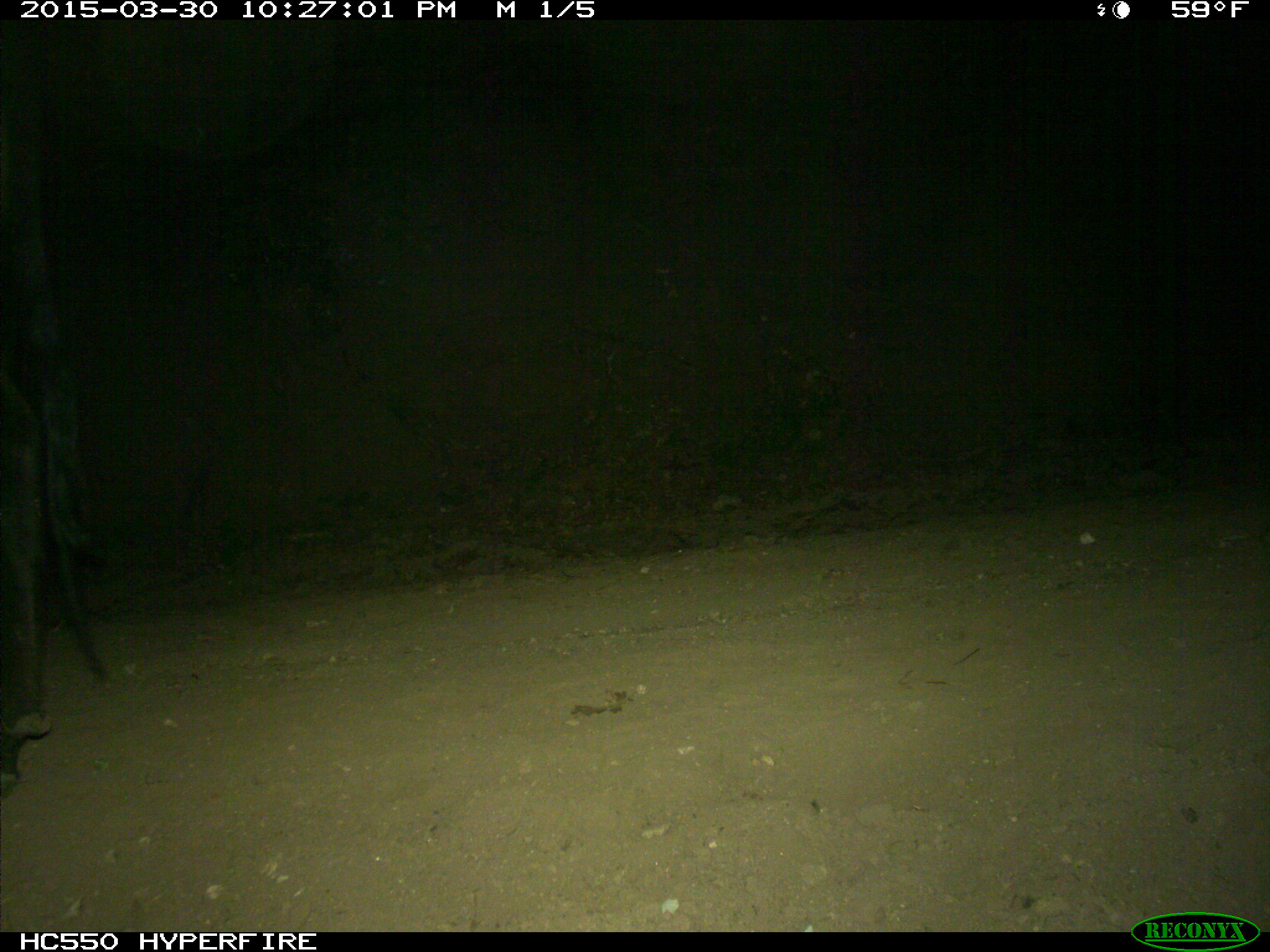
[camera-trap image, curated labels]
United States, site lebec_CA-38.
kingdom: Animalia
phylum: Chordata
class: Mammalia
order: Artiodactyla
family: Bovidae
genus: Bos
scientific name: Bos taurus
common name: domestic cow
Bos taurus (domestic cow).